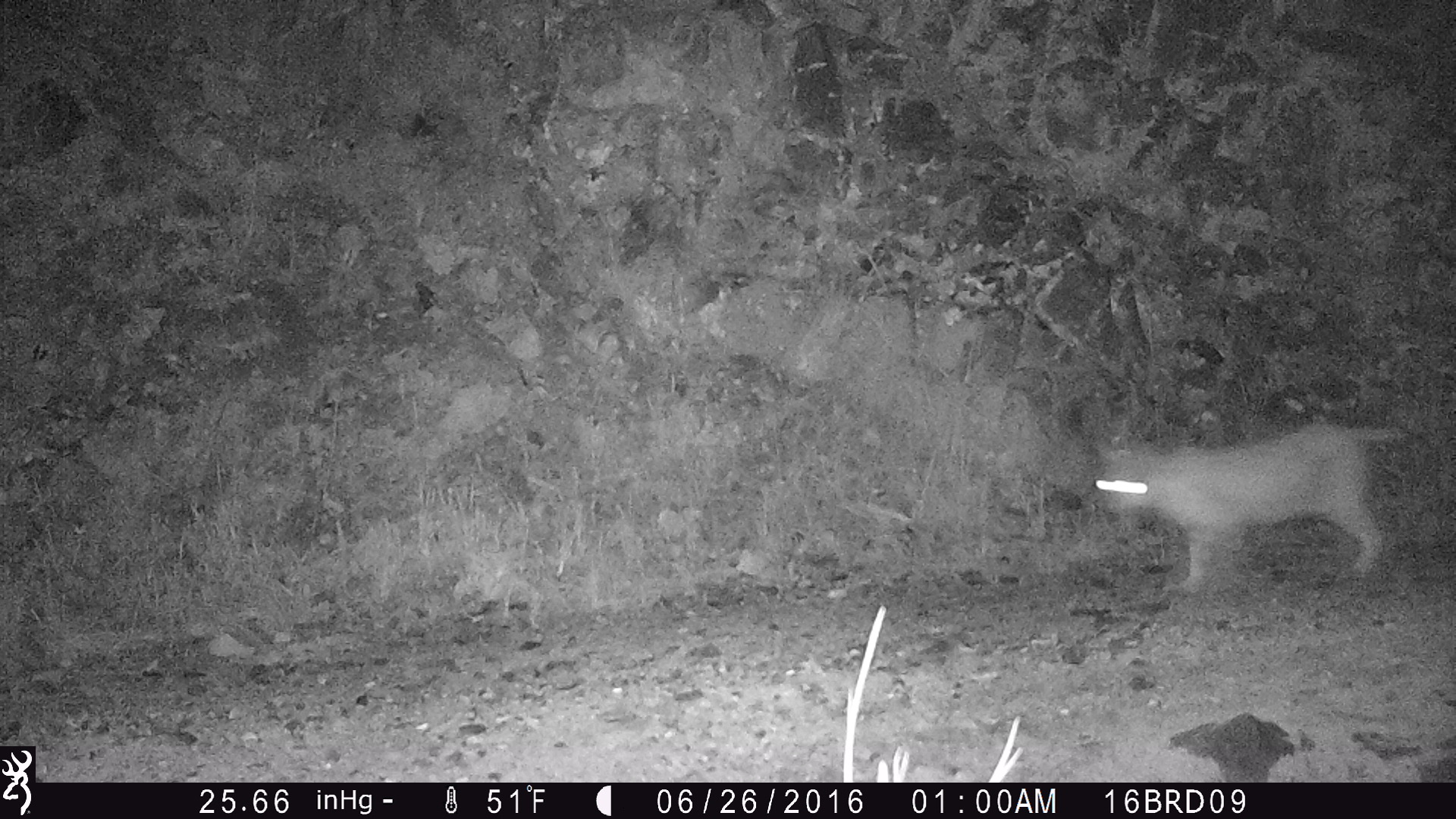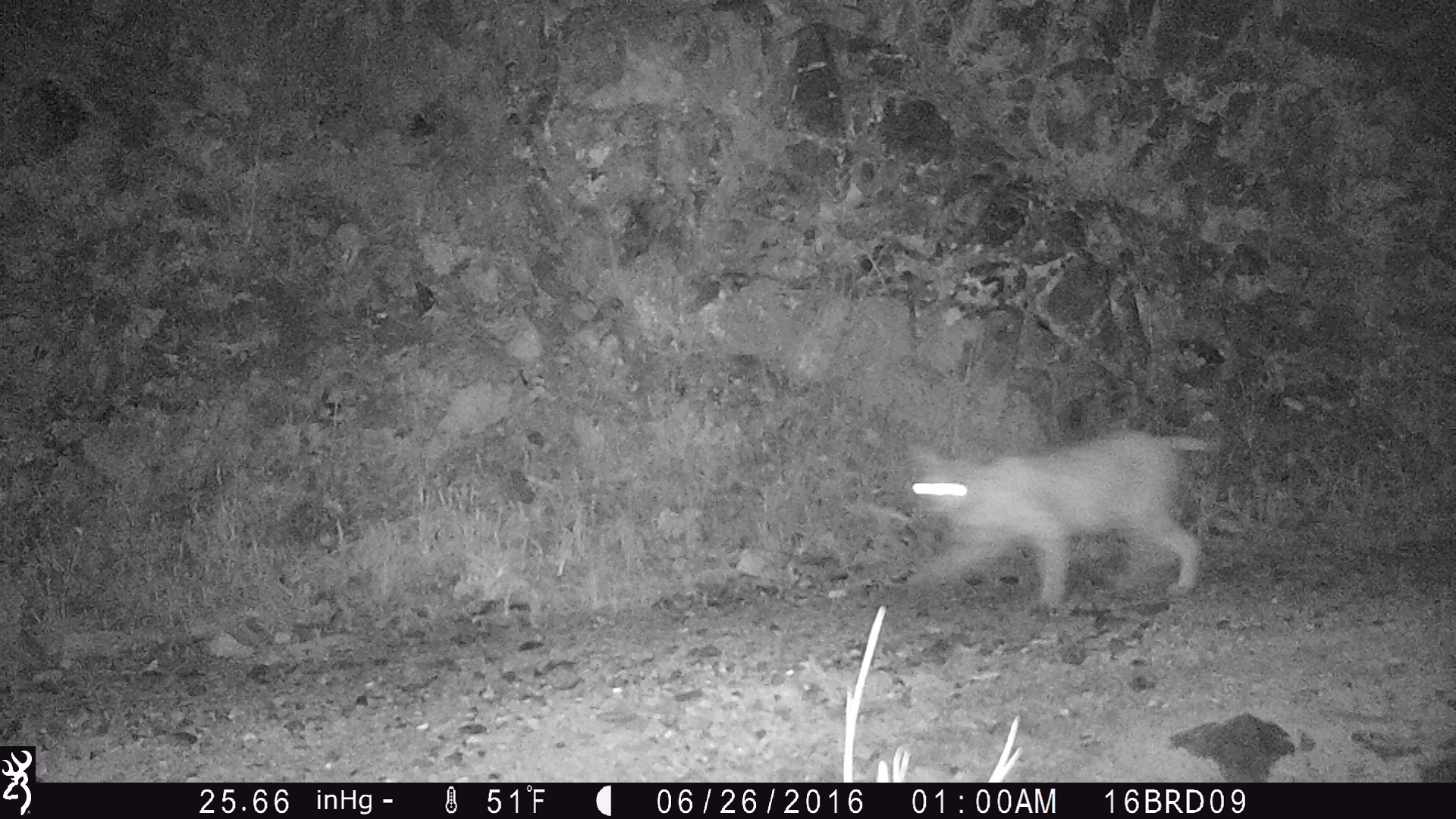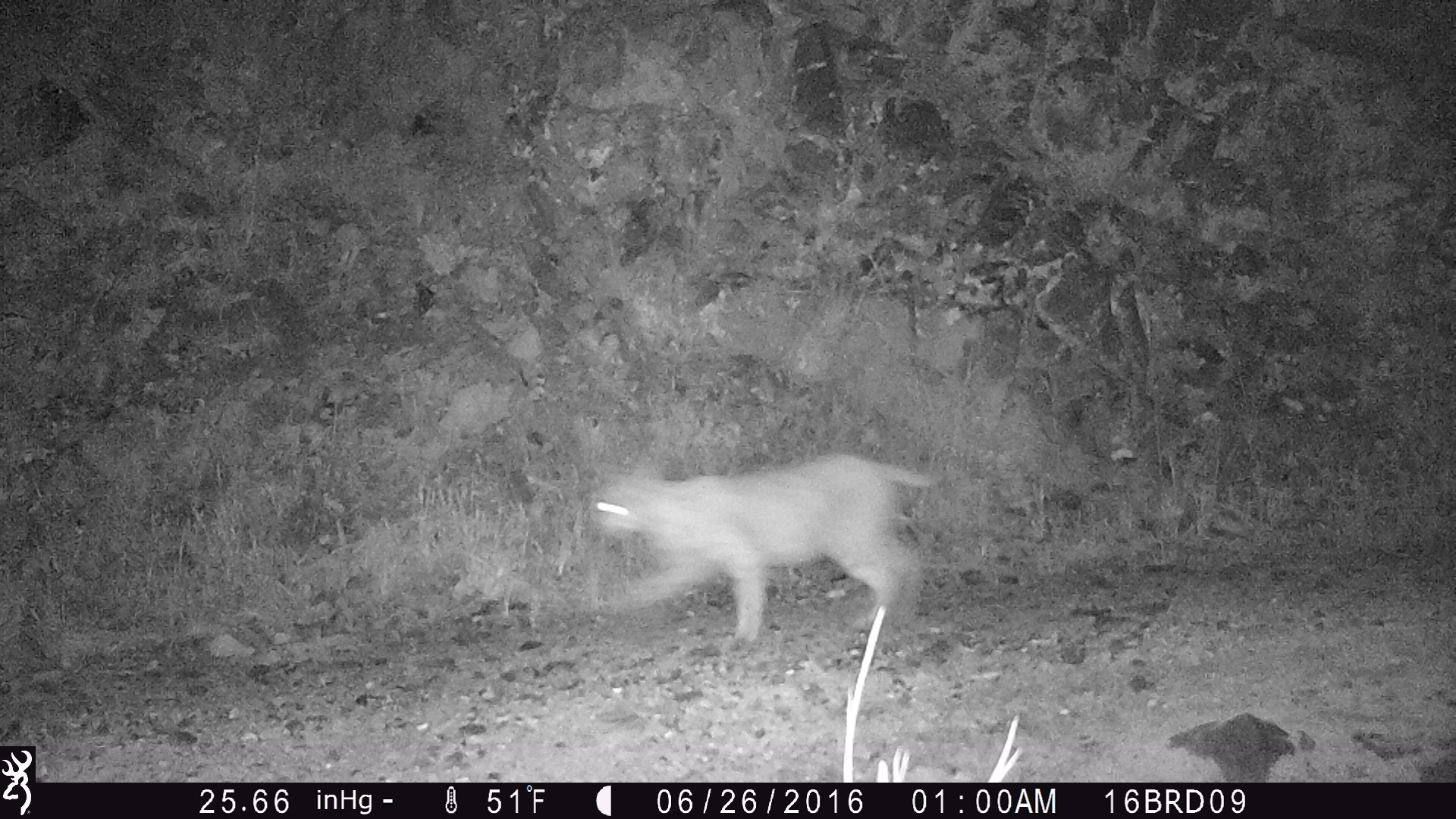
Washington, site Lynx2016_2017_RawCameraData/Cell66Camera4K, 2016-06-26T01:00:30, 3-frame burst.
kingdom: Animalia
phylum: Chordata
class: Mammalia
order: Carnivora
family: Felidae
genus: Lynx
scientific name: Lynx rufus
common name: bobcat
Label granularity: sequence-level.